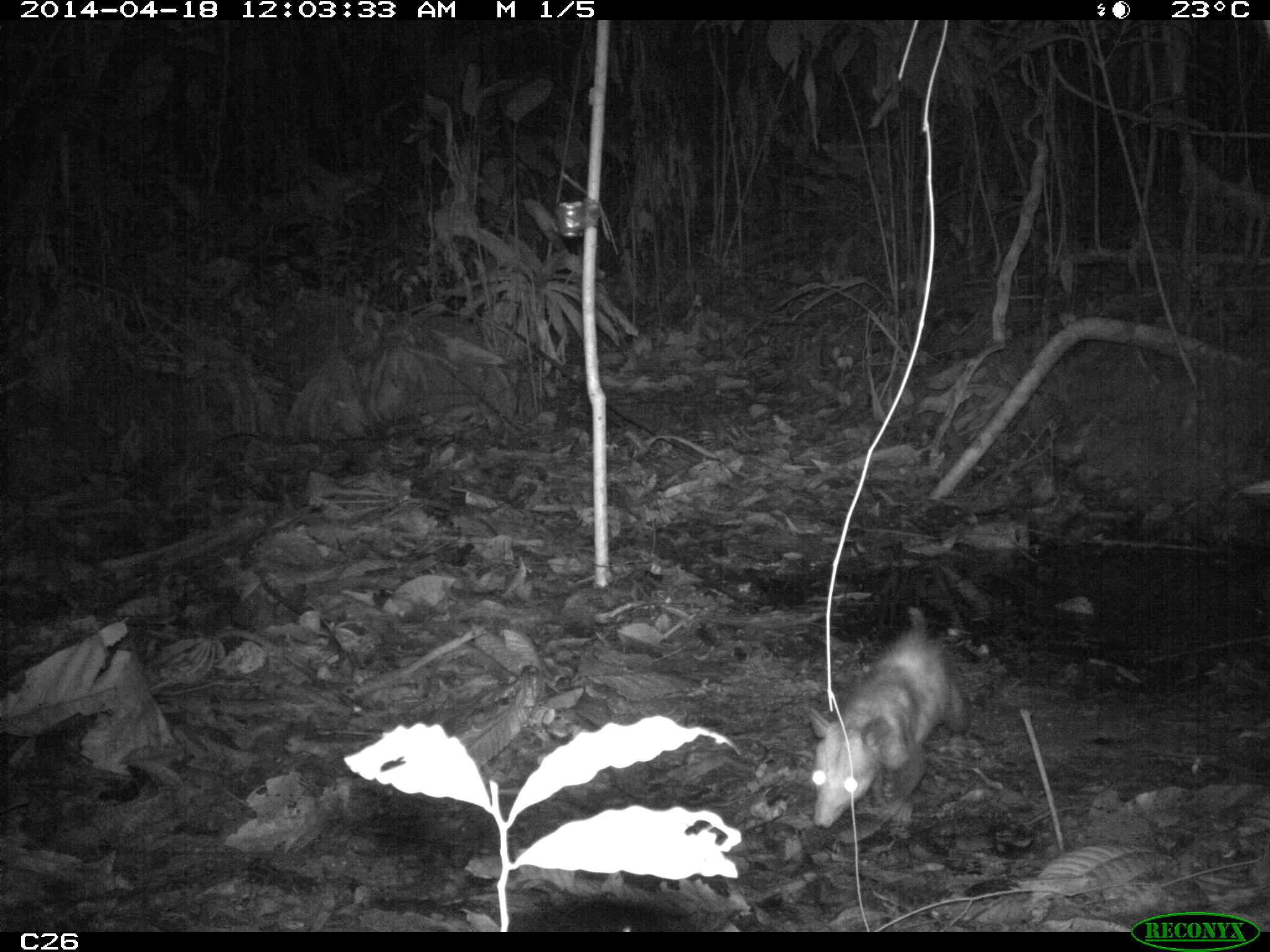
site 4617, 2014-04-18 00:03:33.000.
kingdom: Animalia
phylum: Chordata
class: Mammalia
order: Didelphimorphia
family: Didelphidae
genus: Didelphis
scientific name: Didelphis marsupialis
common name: southern opossum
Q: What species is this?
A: Didelphis marsupialis (southern opossum).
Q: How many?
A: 1.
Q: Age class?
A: Adult.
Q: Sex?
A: Male.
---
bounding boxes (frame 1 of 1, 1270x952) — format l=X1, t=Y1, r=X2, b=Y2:
didelphis marsupialis: l=803, t=604, r=967, b=838